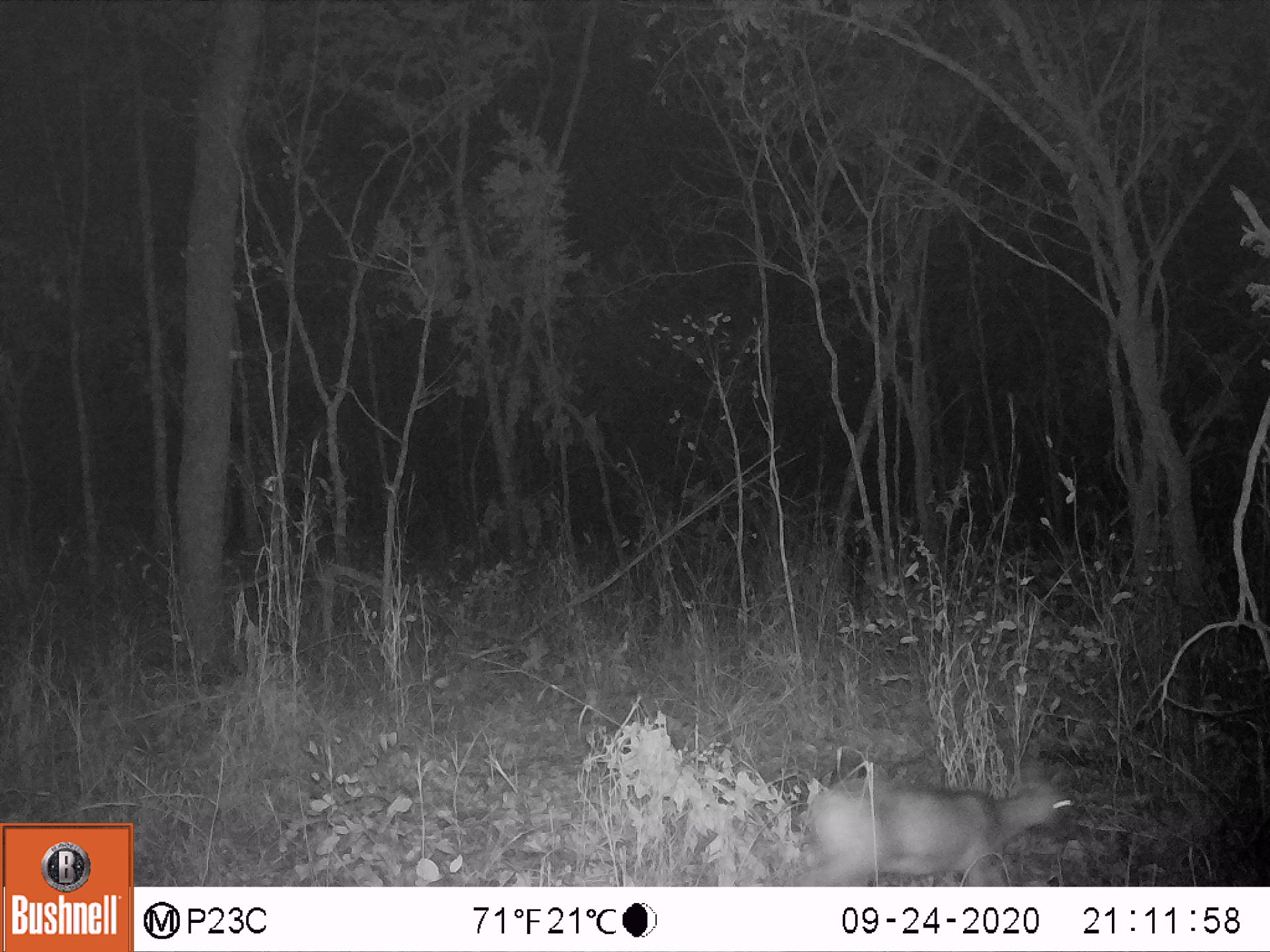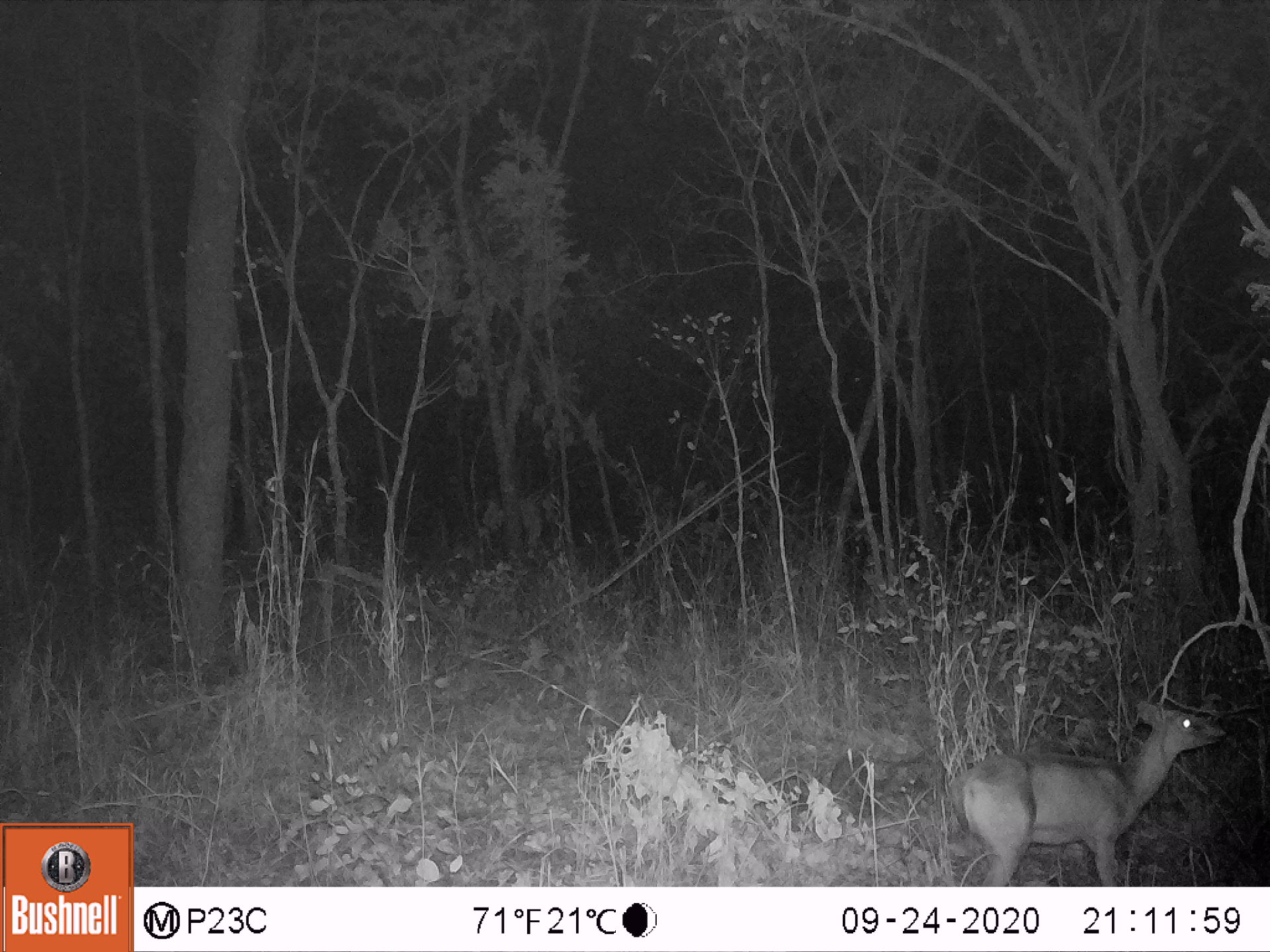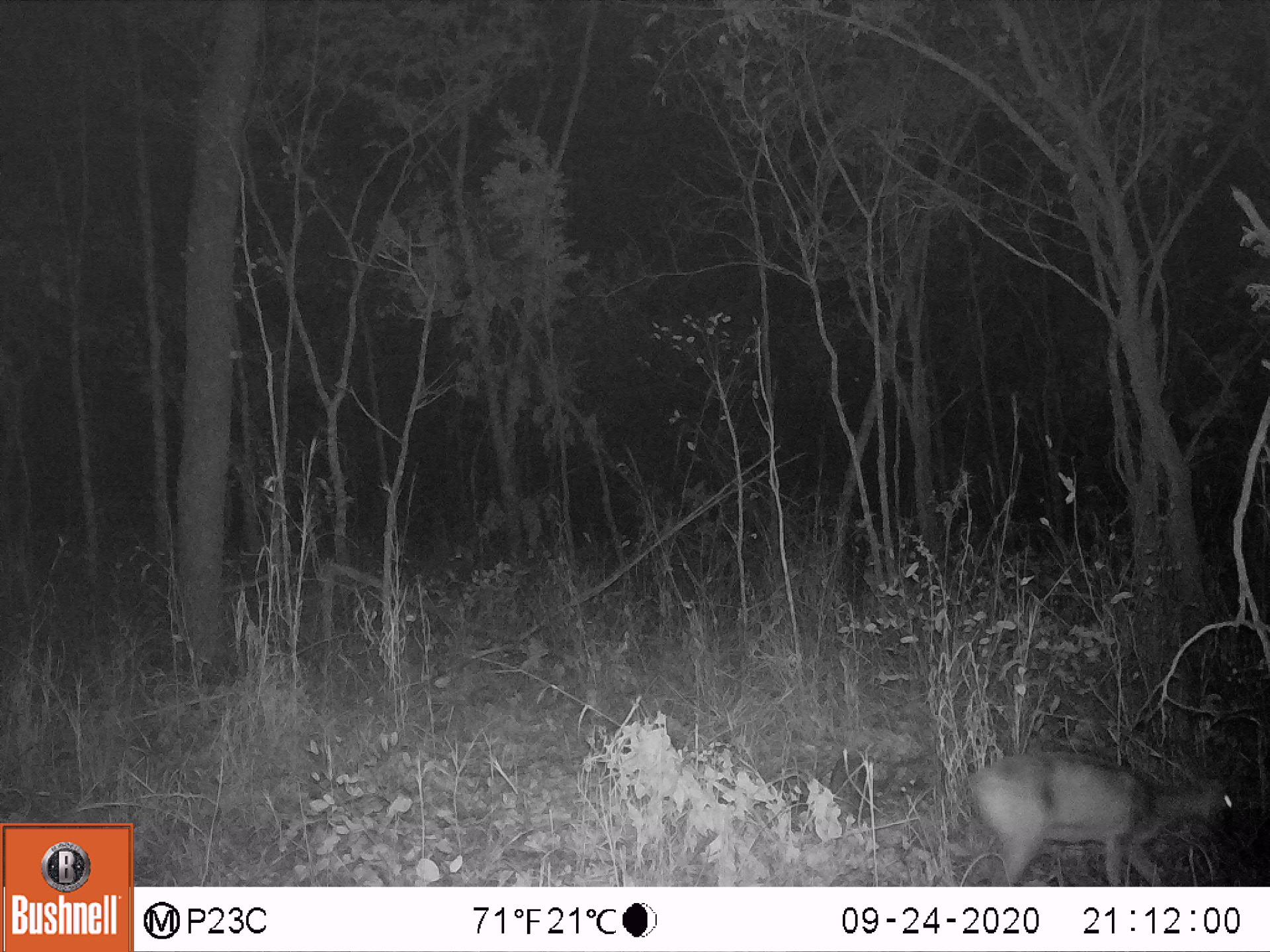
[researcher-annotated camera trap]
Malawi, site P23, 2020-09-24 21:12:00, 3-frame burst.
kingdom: Animalia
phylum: Chordata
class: Mammalia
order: Artiodactyla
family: Bovidae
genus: Sylvicapra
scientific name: Sylvicapra grimmia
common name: common duiker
Common duiker (Sylvicapra grimmia), count 1.